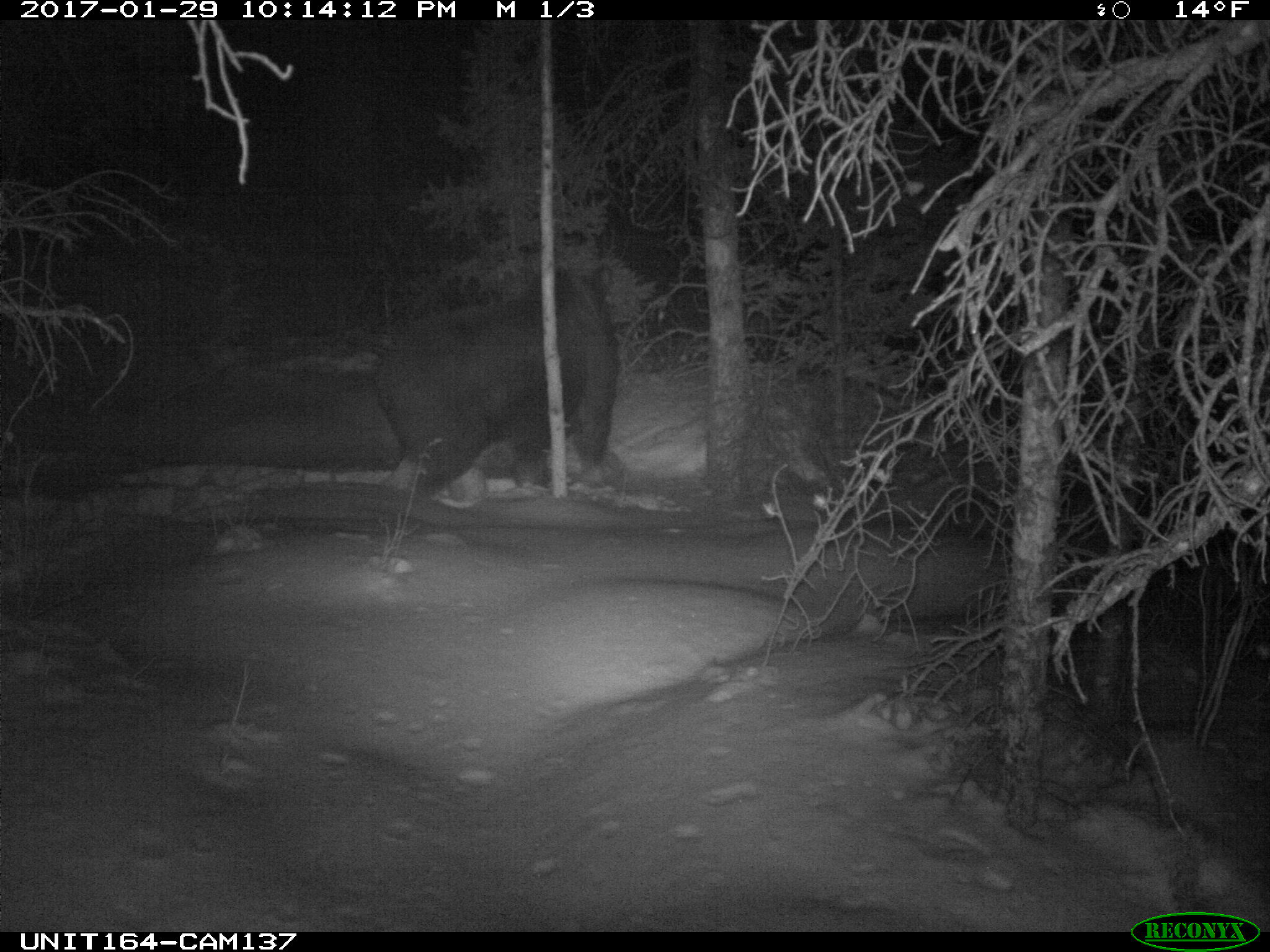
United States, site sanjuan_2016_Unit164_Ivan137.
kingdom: Animalia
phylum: Chordata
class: Mammalia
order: Artiodactyla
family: Cervidae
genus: Alces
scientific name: Alces alces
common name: moose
Alces alces (moose).